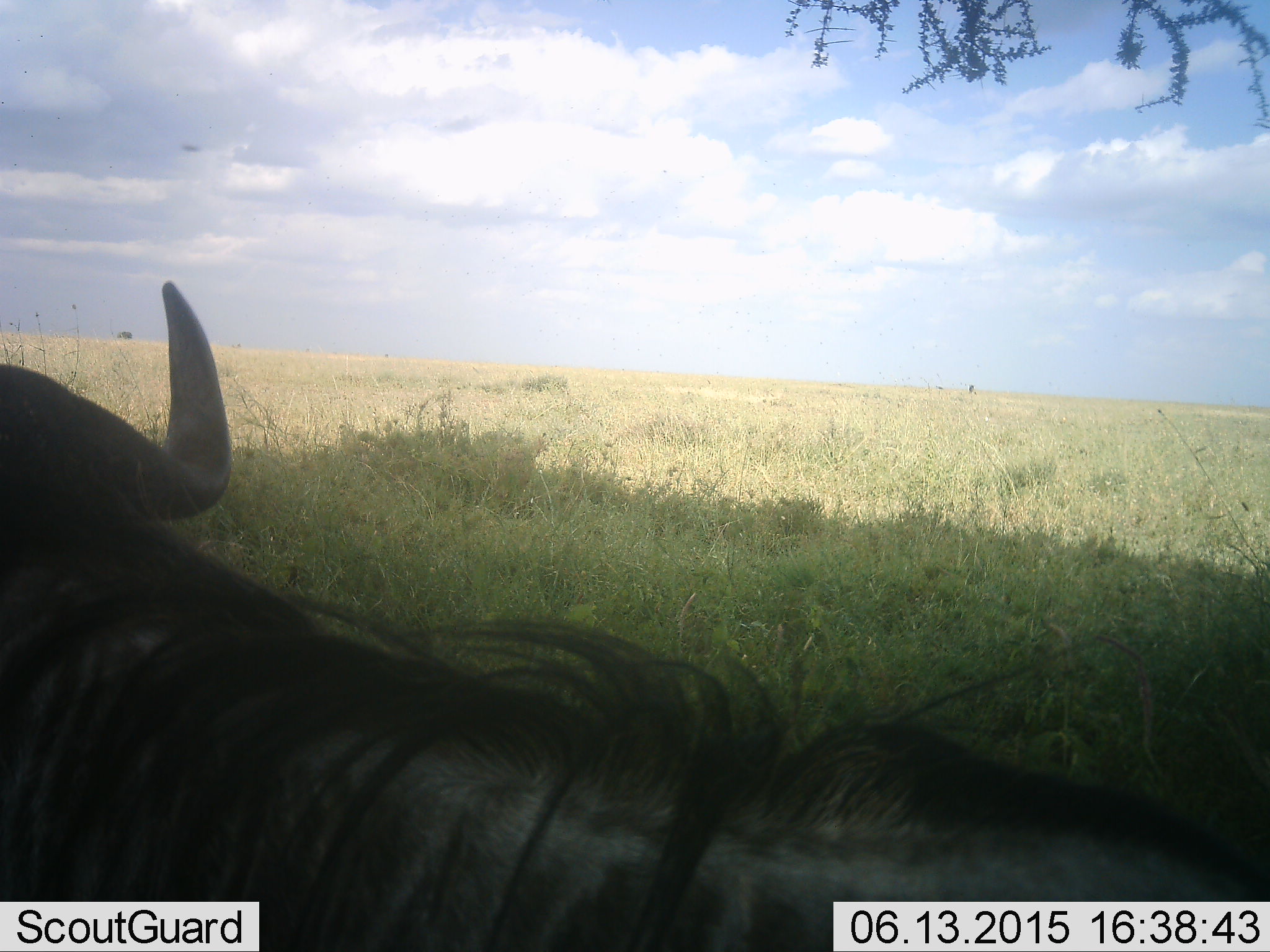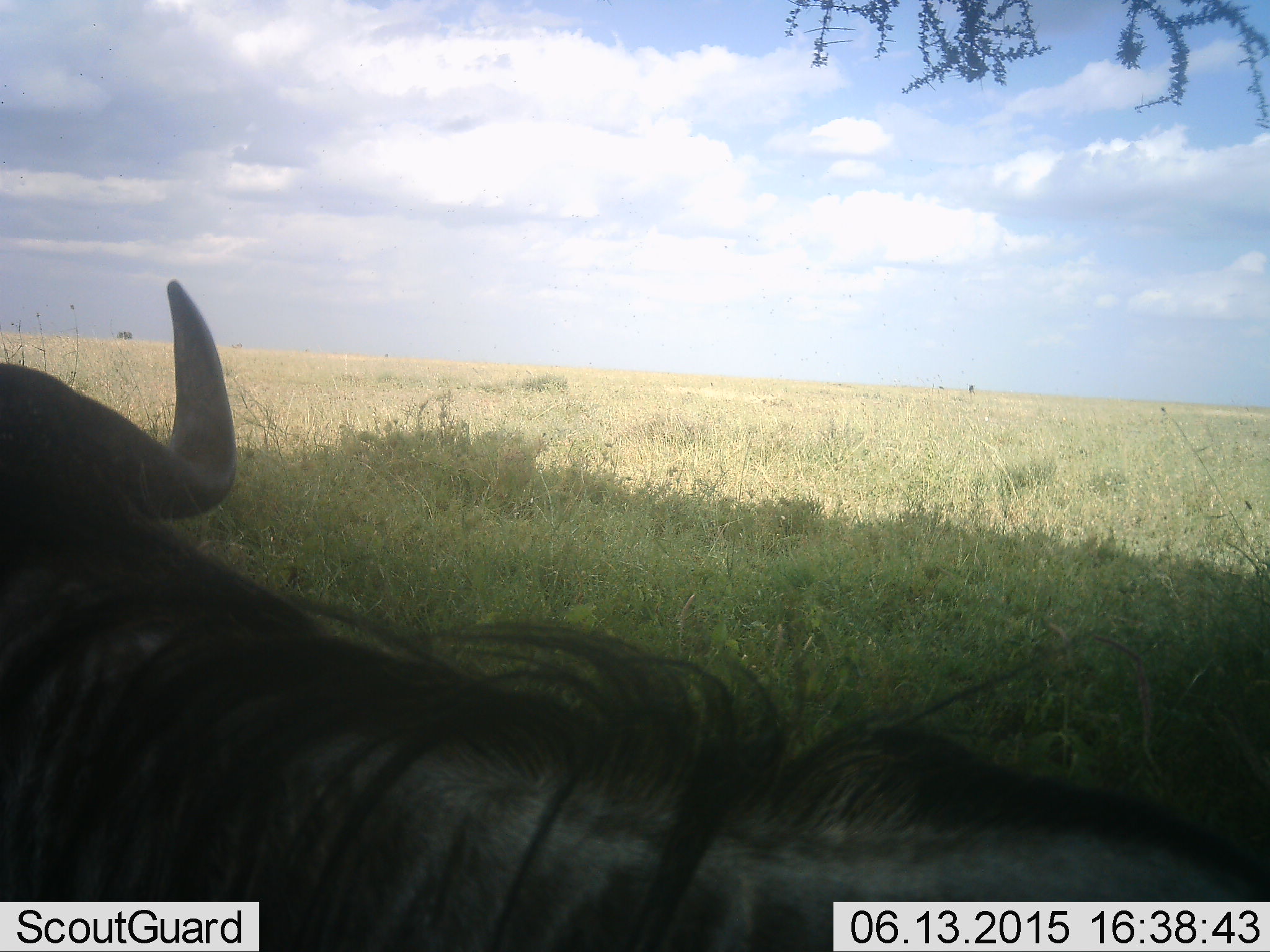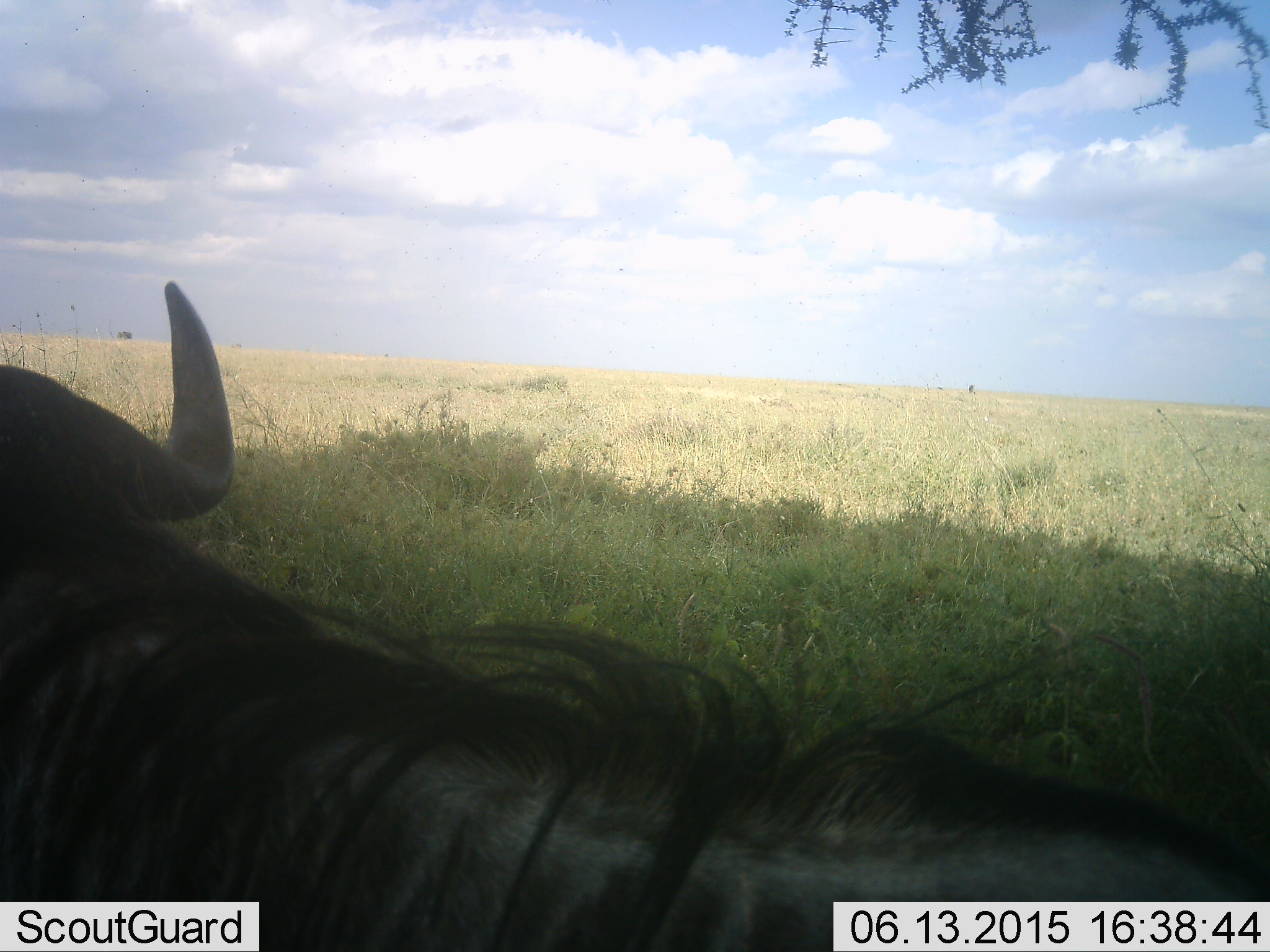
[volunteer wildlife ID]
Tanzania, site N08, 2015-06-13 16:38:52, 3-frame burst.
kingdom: Animalia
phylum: Chordata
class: Mammalia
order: Artiodactyla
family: Bovidae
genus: Connochaetes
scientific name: Connochaetes taurinus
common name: blue wildebeest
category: wildebeest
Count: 1.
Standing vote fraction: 45%.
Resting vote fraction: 55%.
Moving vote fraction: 0%.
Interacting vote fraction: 0%.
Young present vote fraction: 0%.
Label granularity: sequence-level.